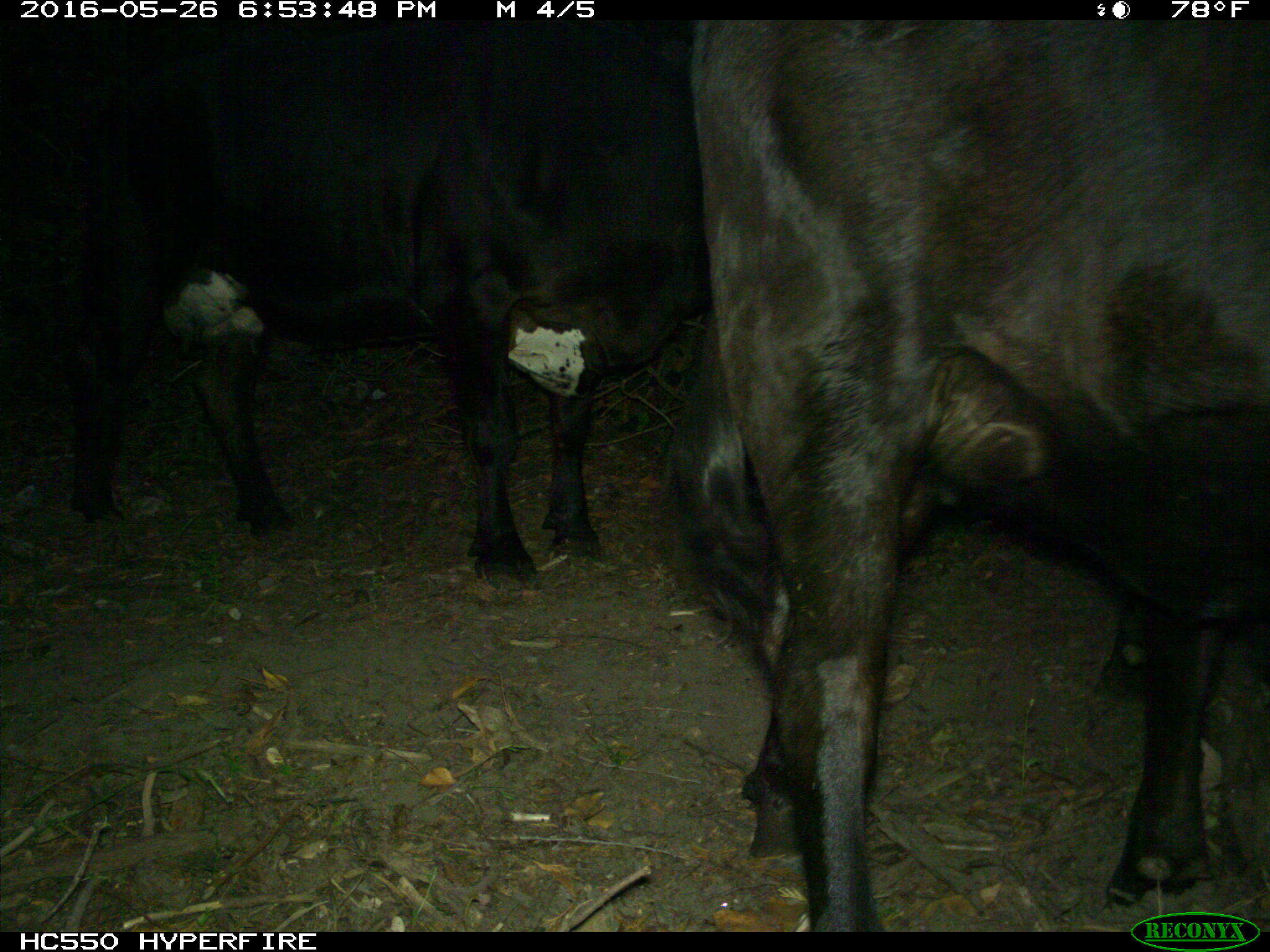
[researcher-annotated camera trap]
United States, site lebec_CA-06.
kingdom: Animalia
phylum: Chordata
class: Mammalia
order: Artiodactyla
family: Bovidae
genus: Bos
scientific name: Bos taurus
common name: domestic cow